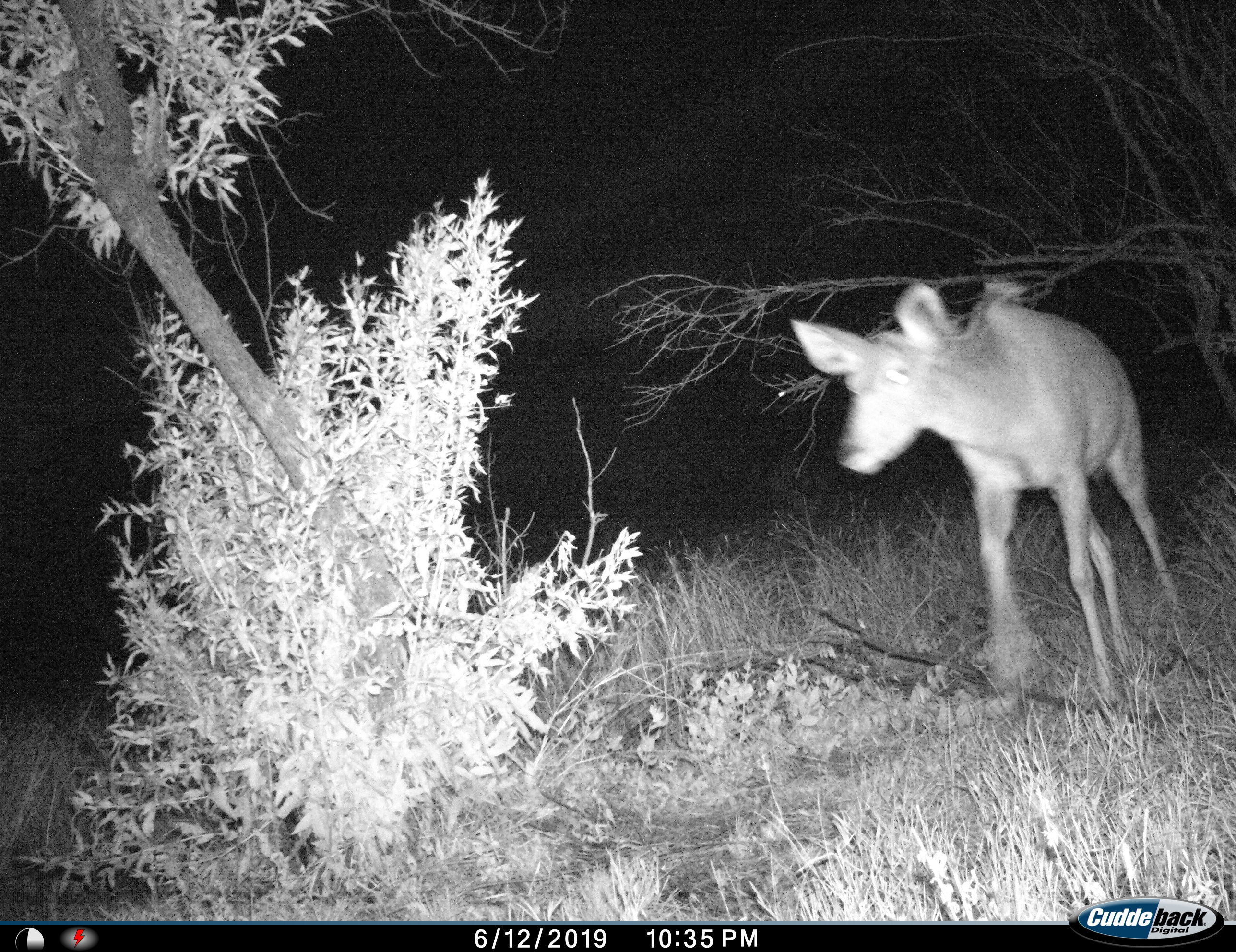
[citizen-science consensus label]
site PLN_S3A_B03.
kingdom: Animalia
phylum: Chordata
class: Mammalia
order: Artiodactyla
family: Bovidae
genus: Tragelaphus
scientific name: Tragelaphus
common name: kudu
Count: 1.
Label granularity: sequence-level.